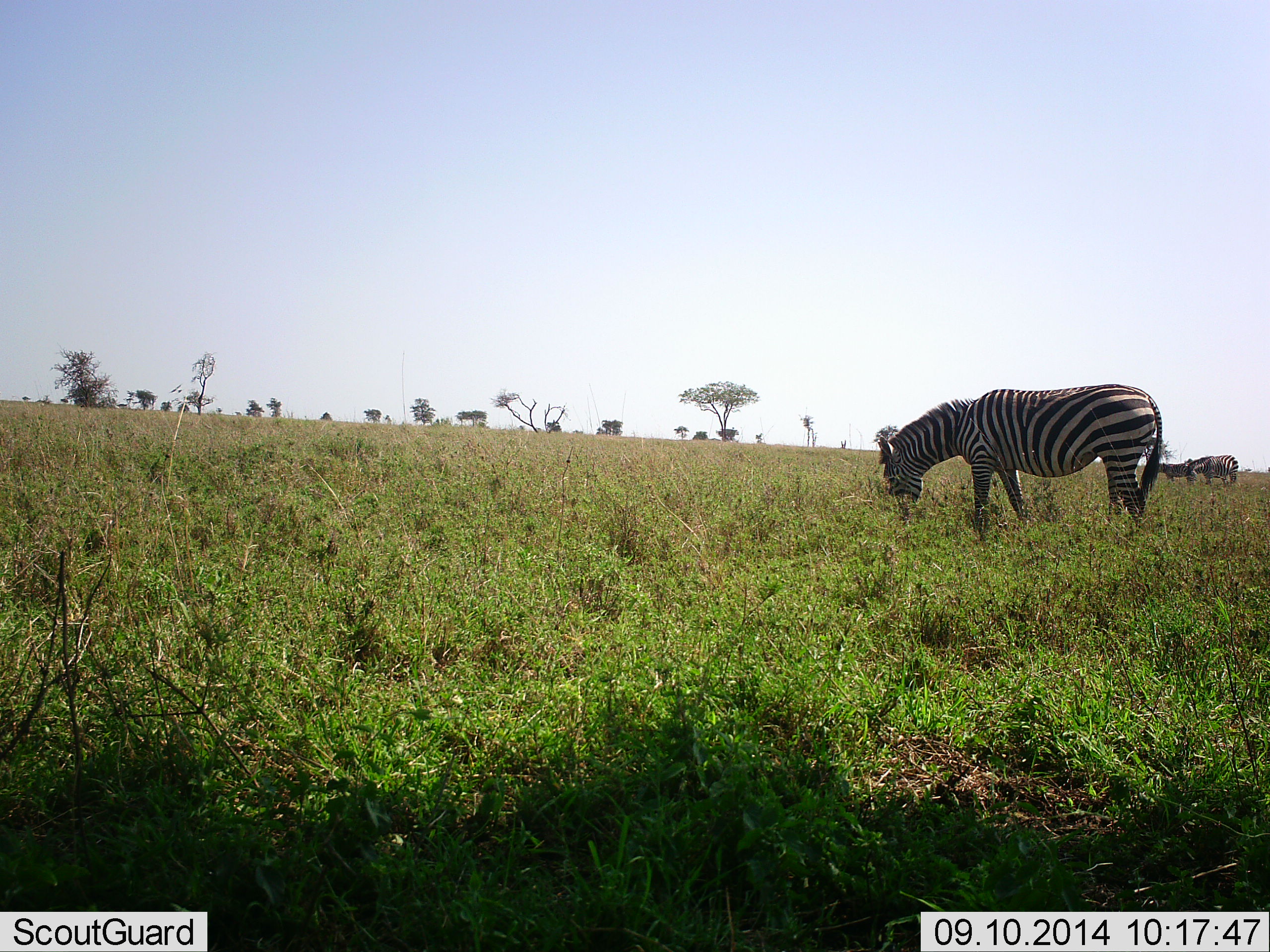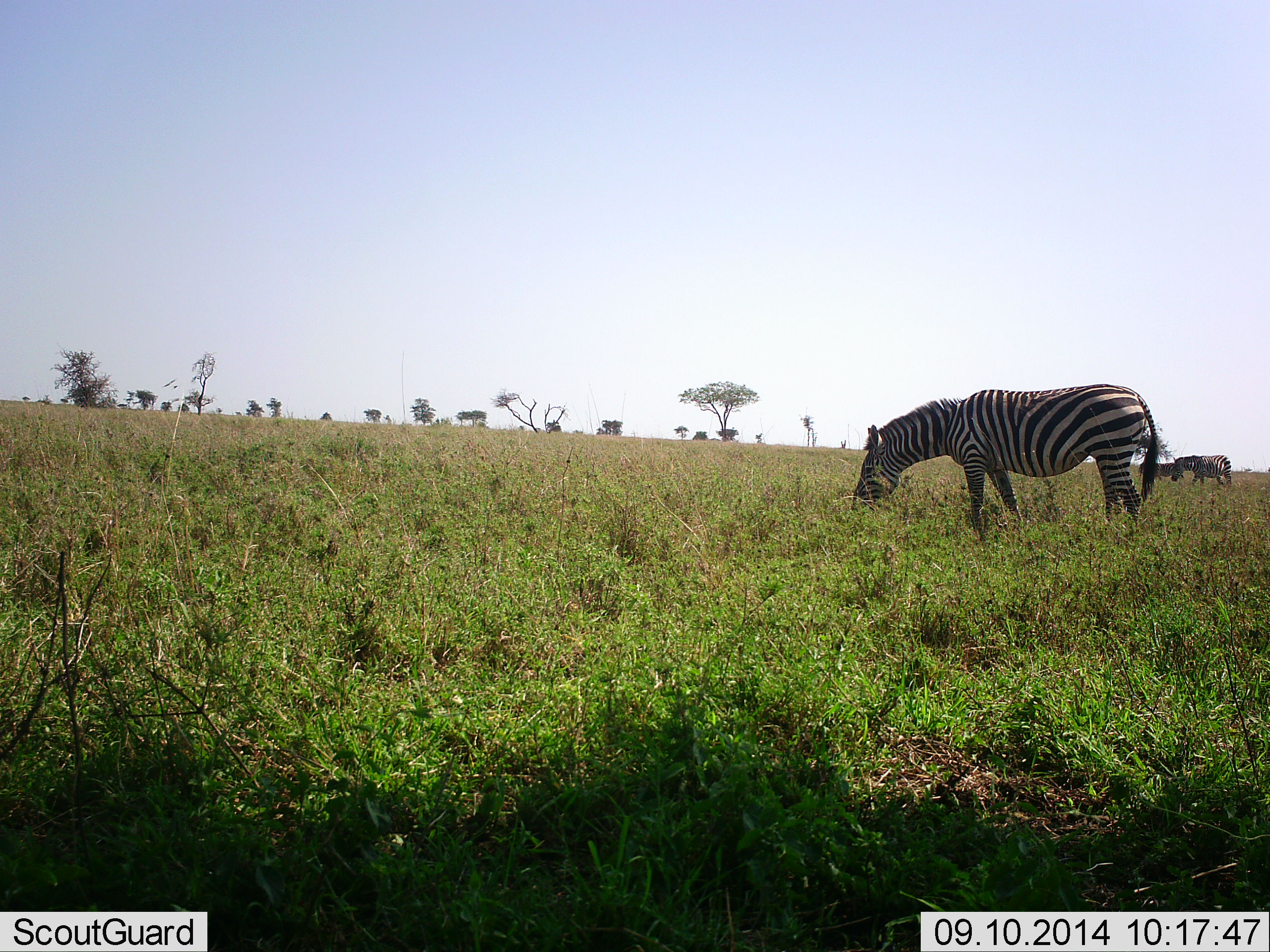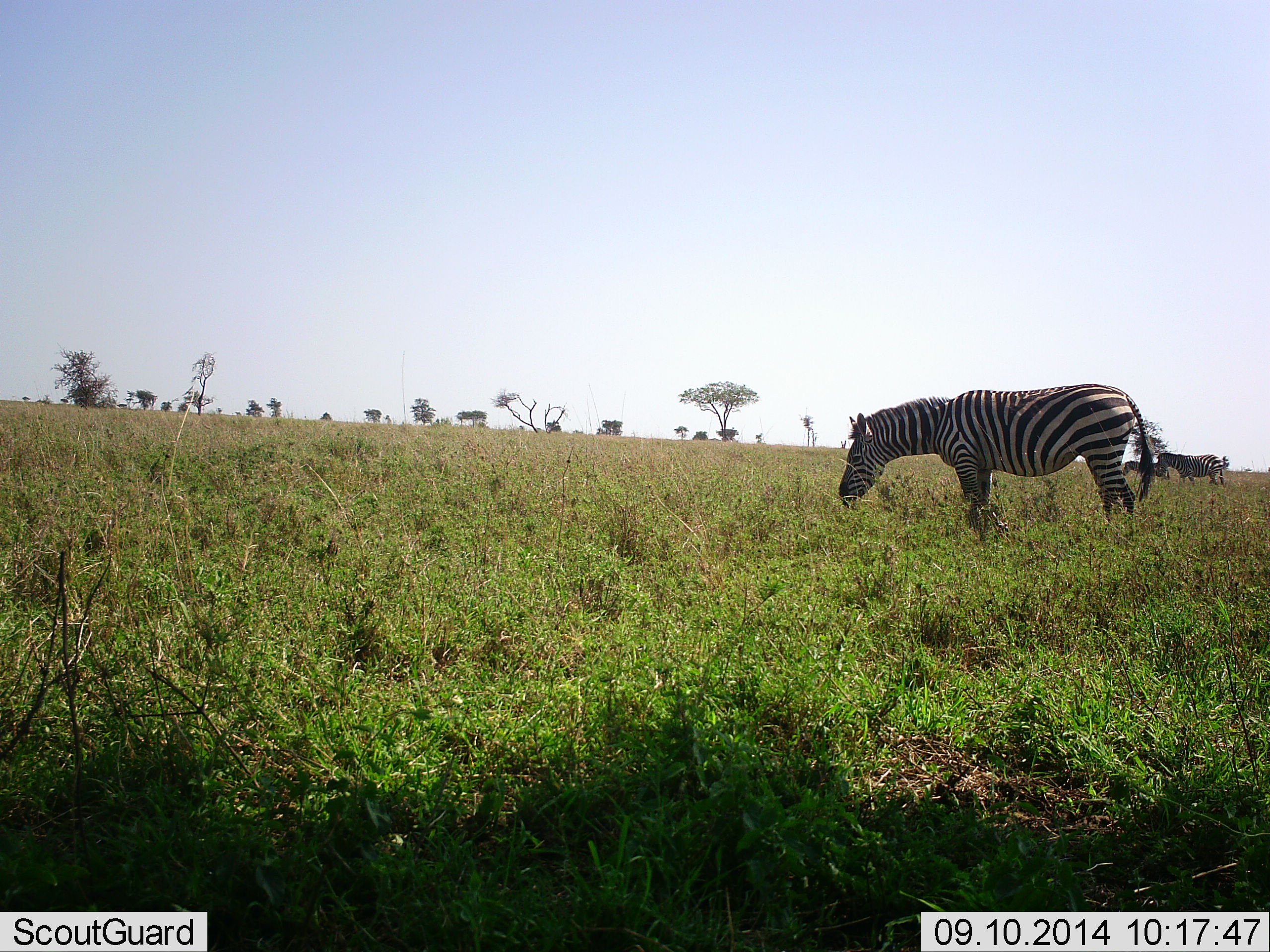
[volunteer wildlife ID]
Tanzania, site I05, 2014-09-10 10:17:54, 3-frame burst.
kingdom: Animalia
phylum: Chordata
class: Mammalia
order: Perissodactyla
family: Equidae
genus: Equus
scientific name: Equus quagga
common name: plains zebra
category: zebra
Zebra (plains zebra) (Equus quagga), count 3. Behavior (volunteer vote fractions): standing 0%, resting 0%, moving 20%, interacting 0%. Young present (vote fraction): 0%. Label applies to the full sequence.